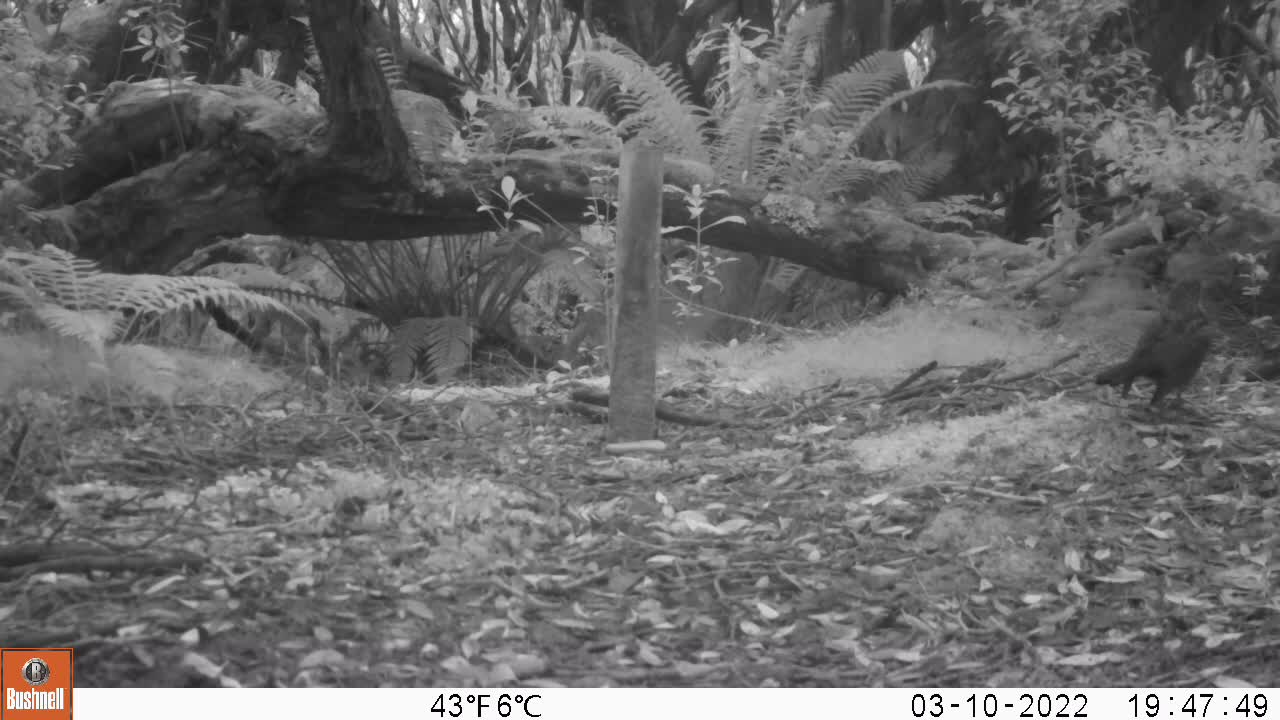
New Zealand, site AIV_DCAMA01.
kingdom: Animalia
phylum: Chordata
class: Aves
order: Passeriformes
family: Turdidae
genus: Turdus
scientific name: Turdus merula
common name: eurasian blackbird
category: blackbird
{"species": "blackbird (eurasian blackbird) (Turdus merula)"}